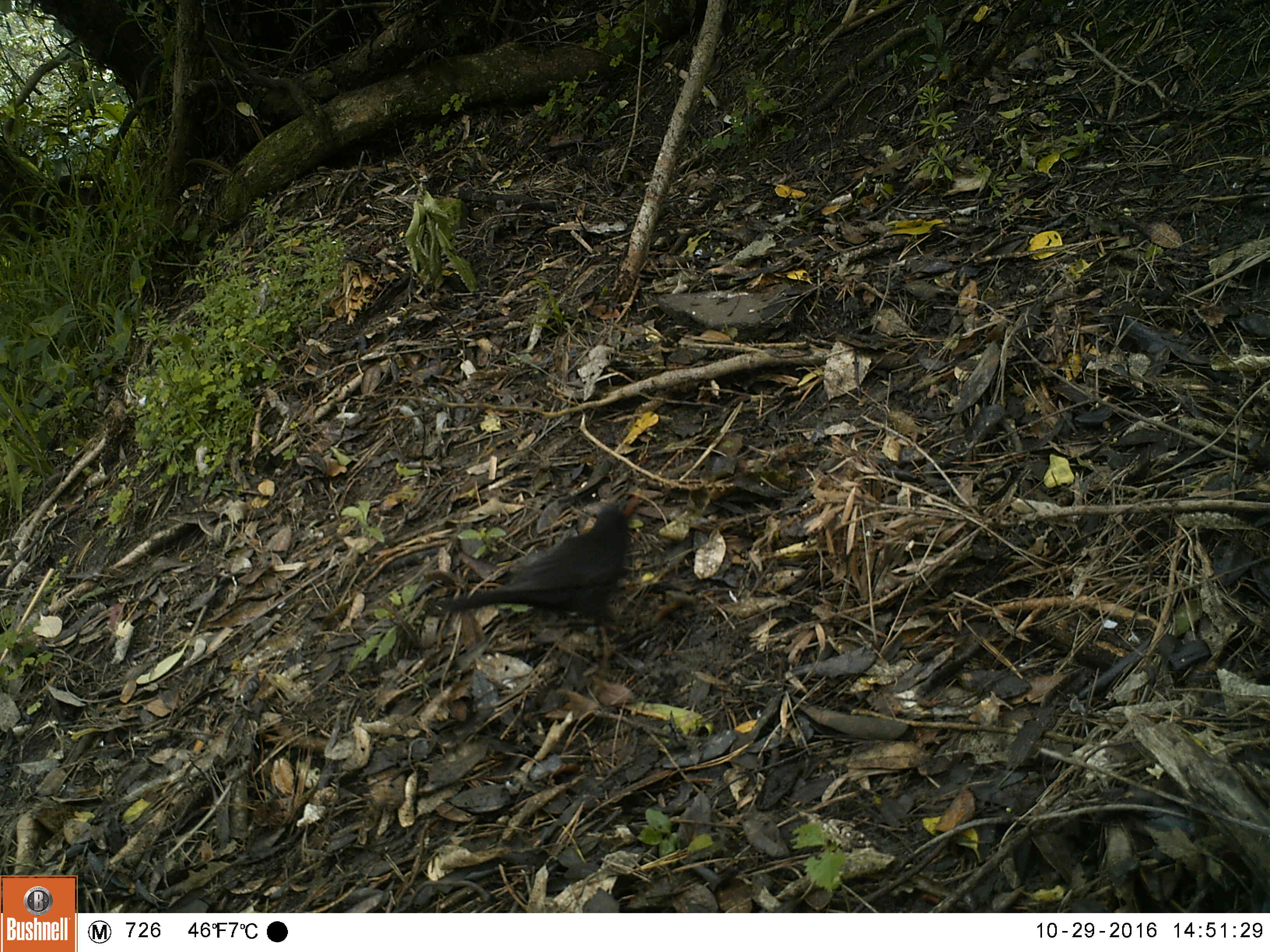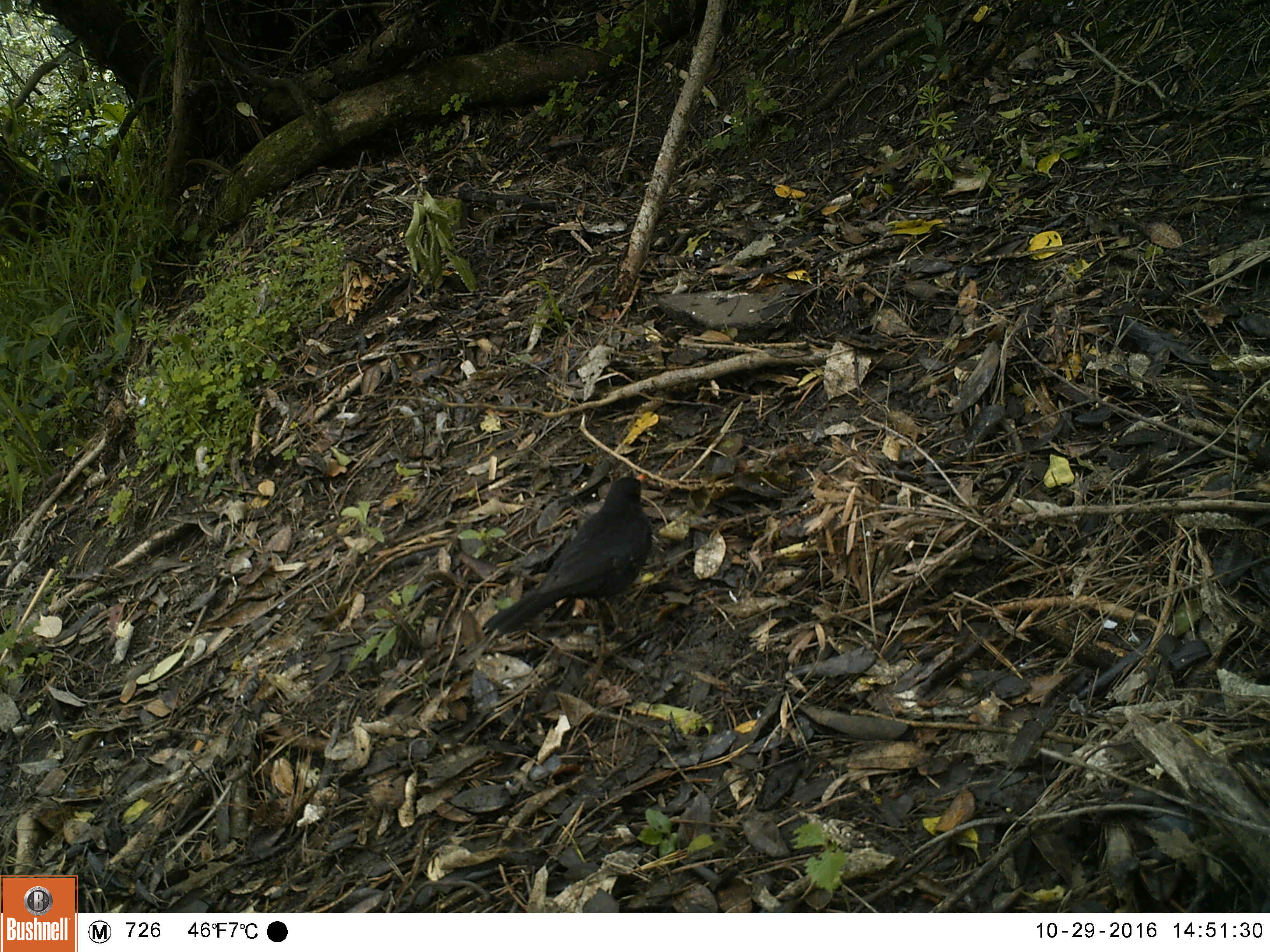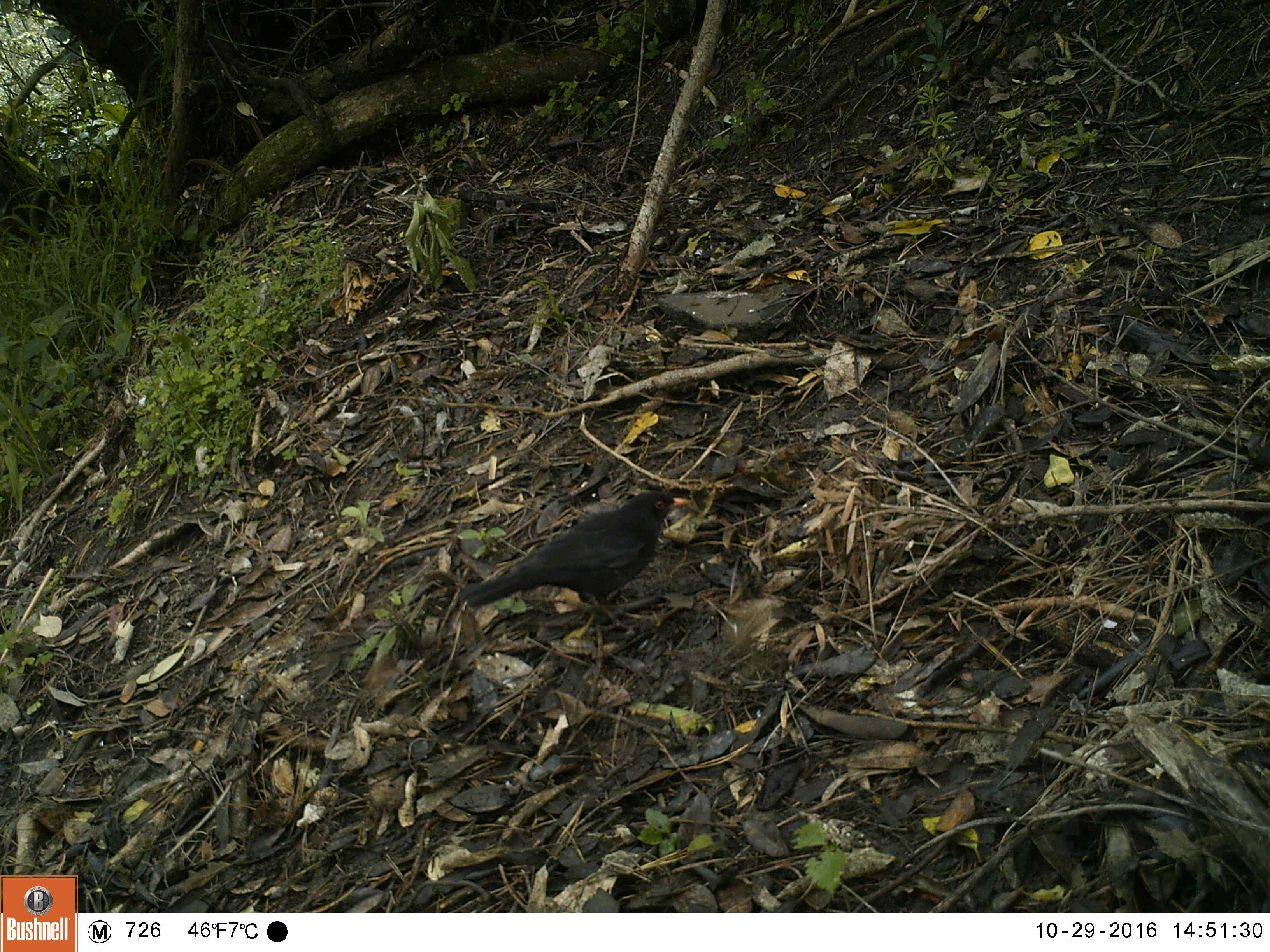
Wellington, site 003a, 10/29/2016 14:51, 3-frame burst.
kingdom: Animalia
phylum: Chordata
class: Aves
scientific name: Aves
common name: bird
Bird (Aves).